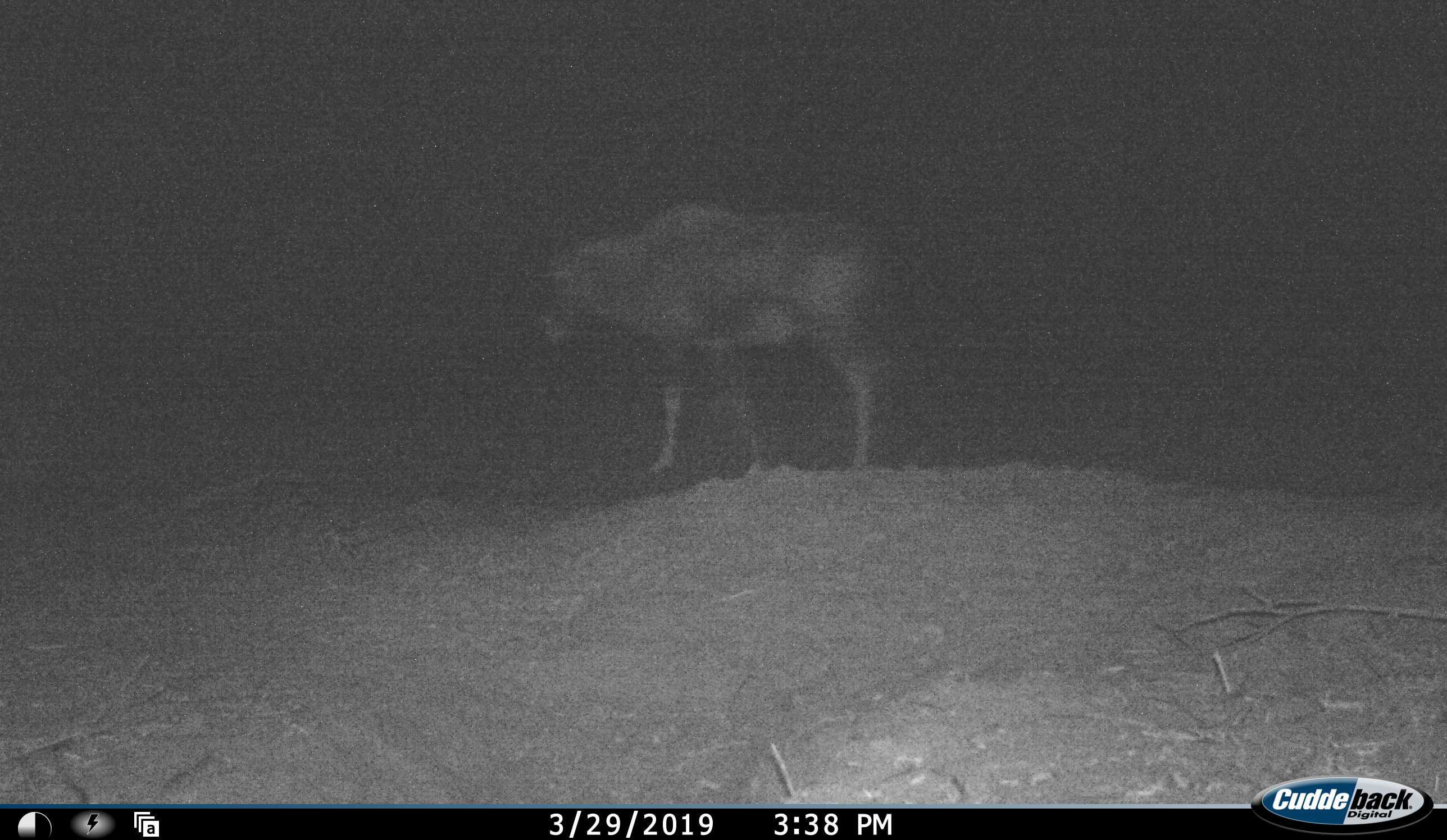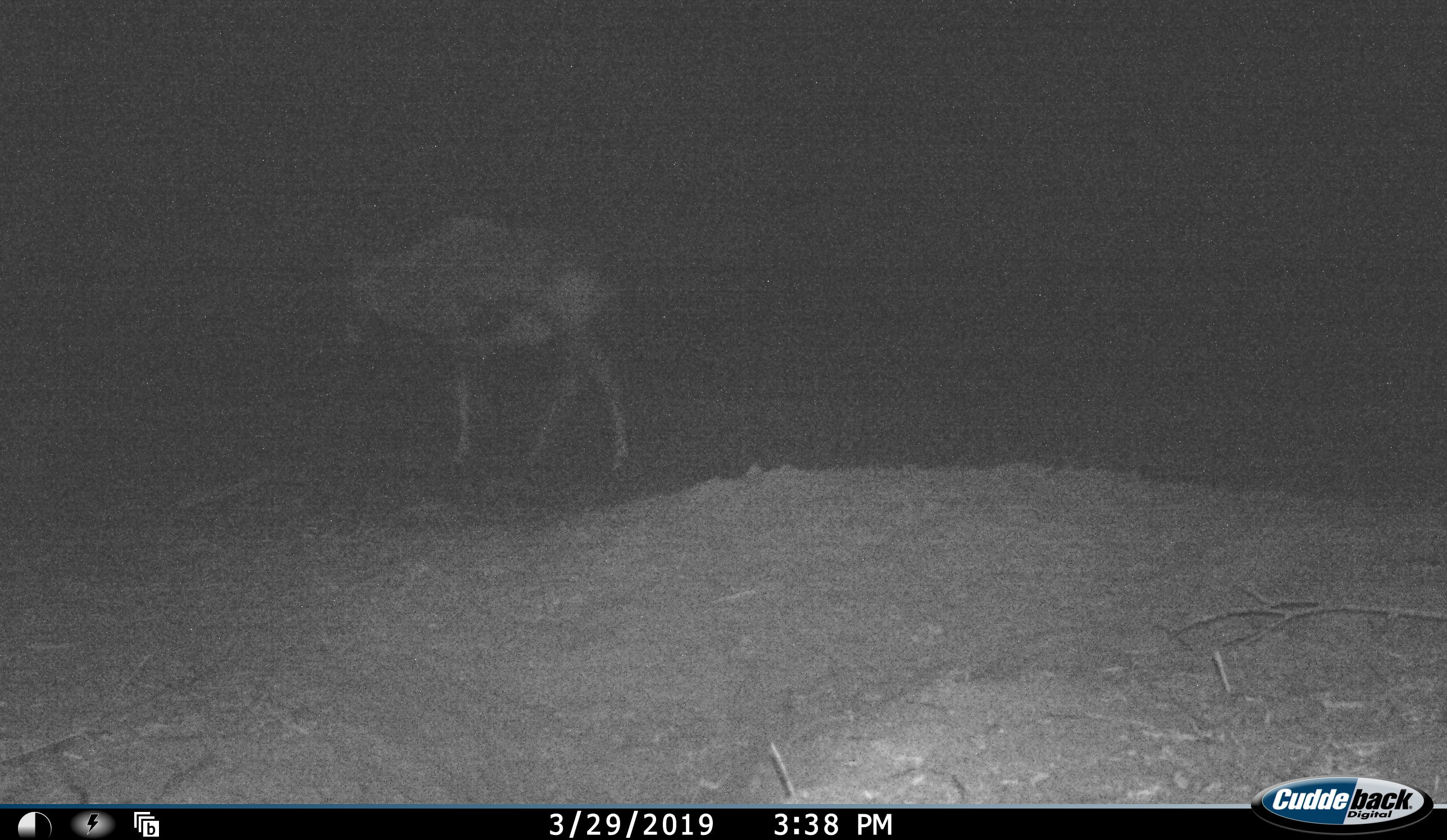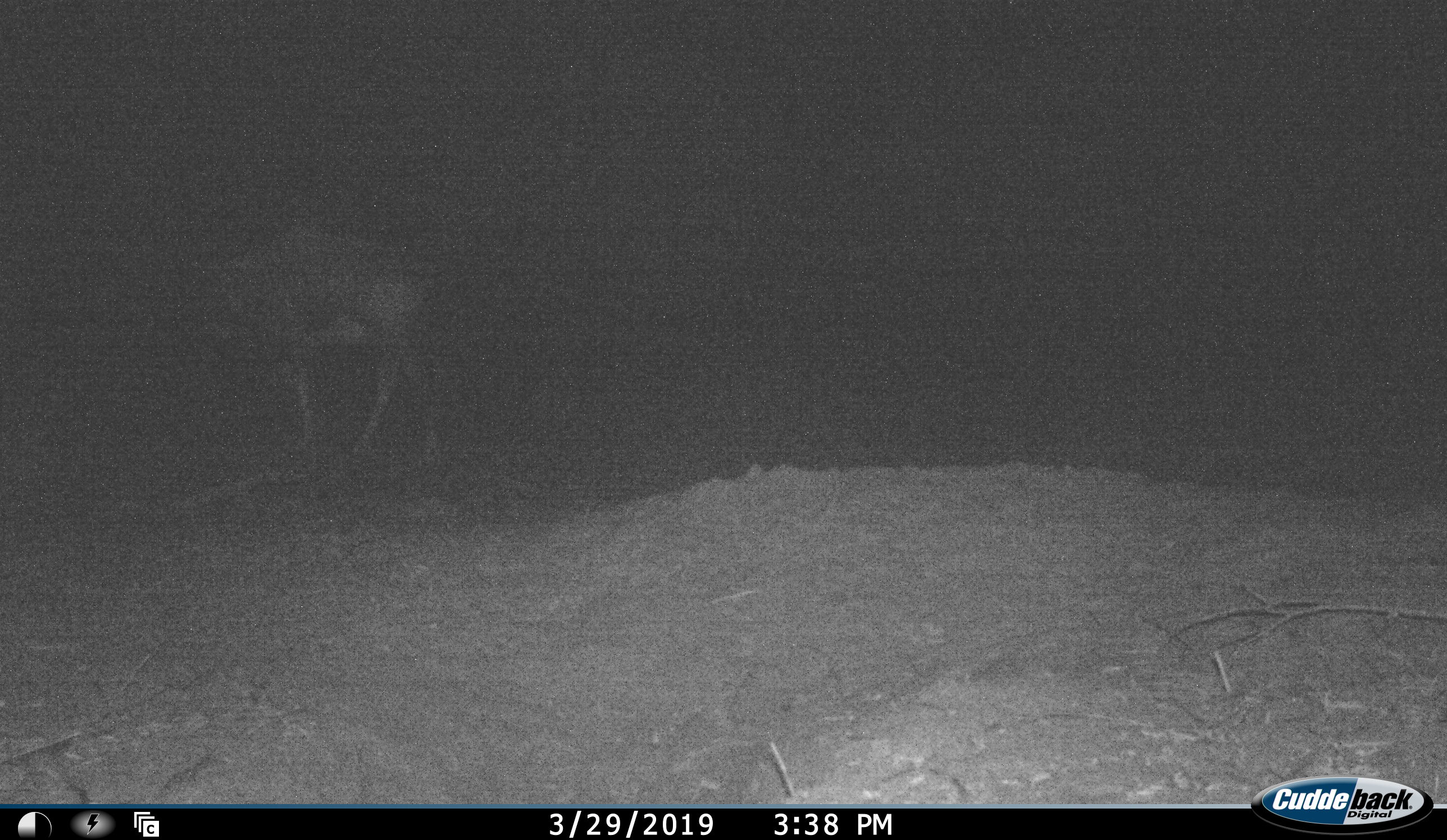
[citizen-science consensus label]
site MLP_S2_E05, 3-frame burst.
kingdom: Animalia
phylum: Chordata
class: Mammalia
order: Artiodactyla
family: Bovidae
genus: Oryx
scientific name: Oryx gazella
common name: gemsbok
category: oryx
Oryx (gemsbok) (Oryx gazella), count 1. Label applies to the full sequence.